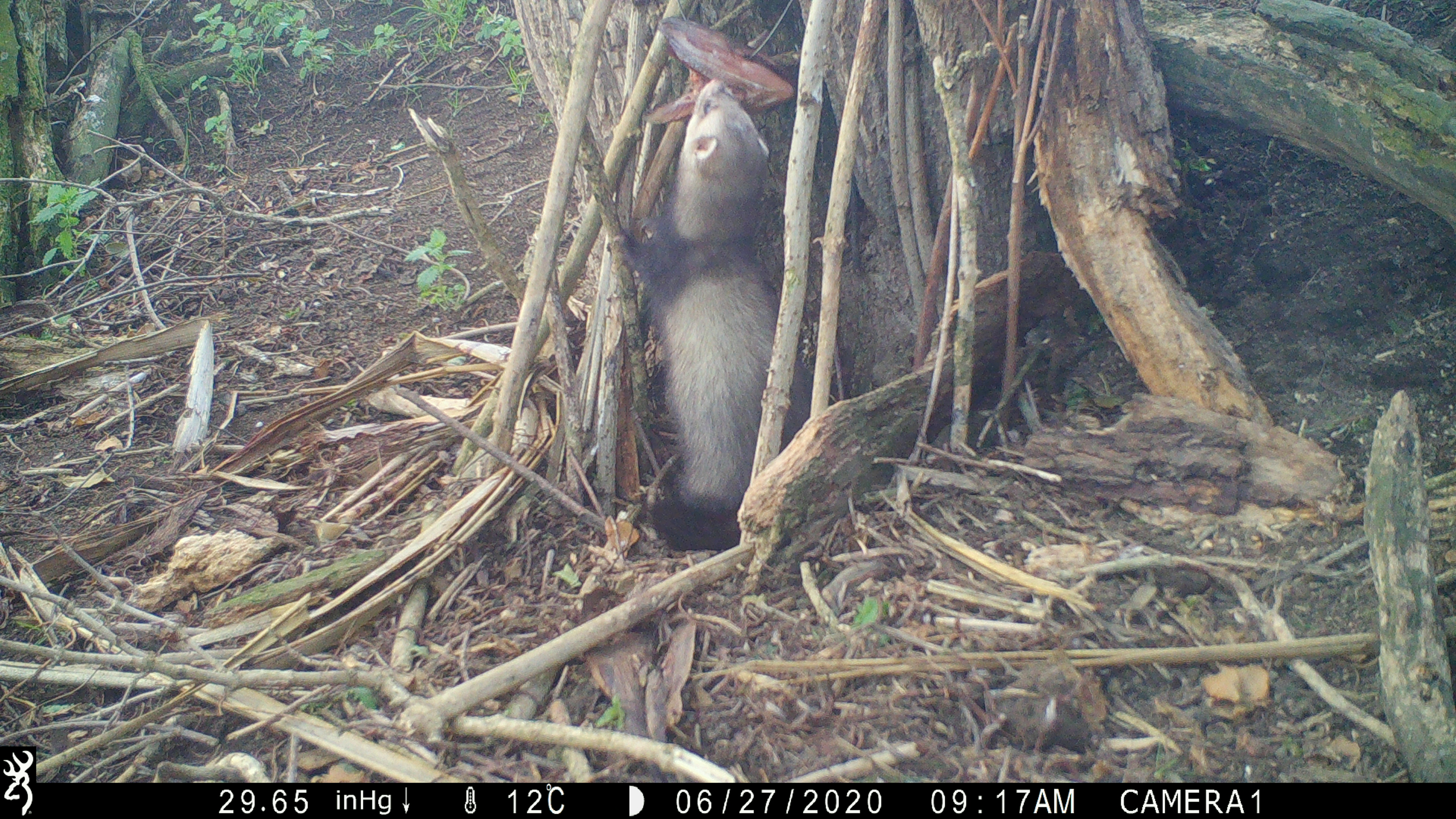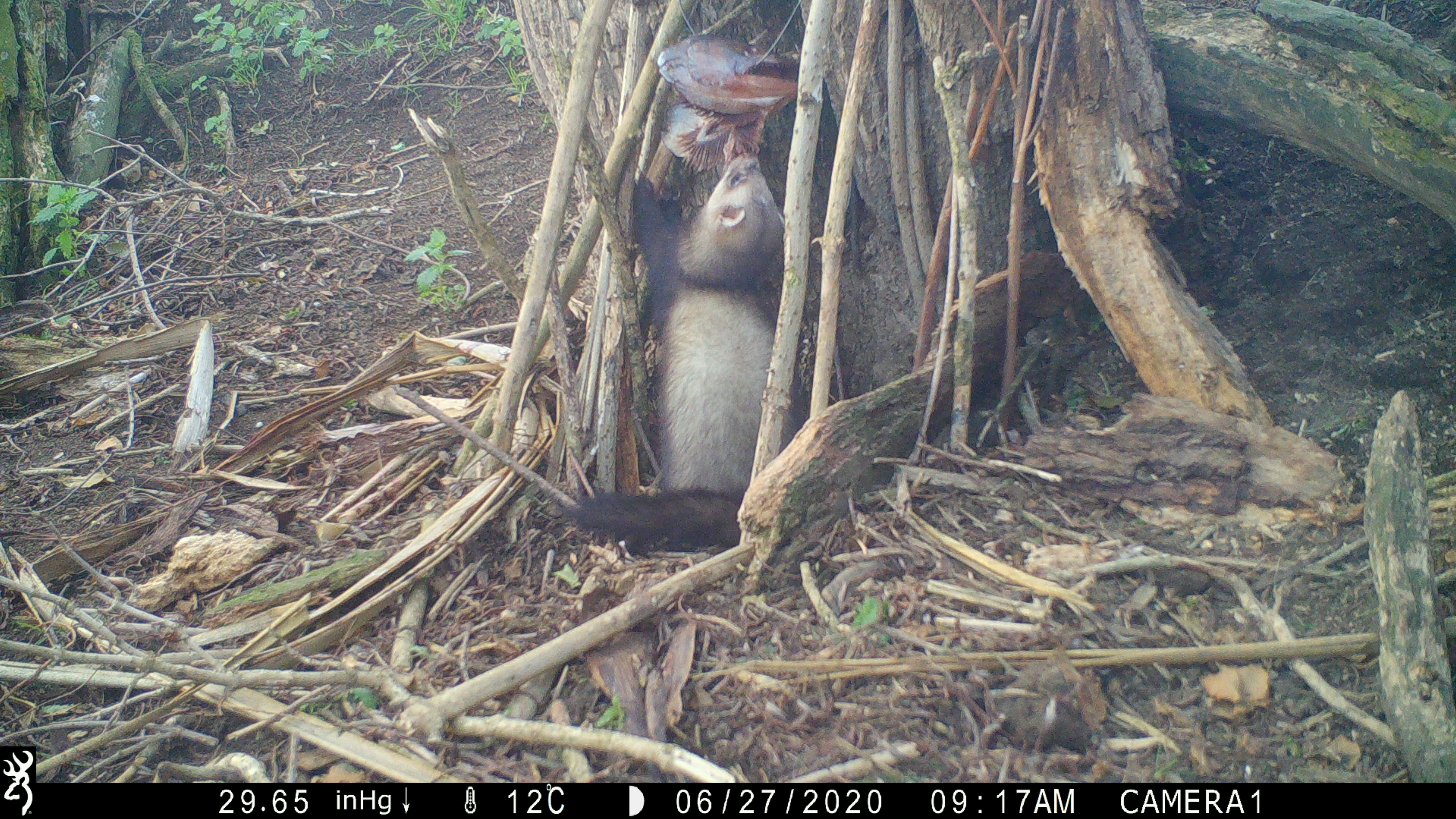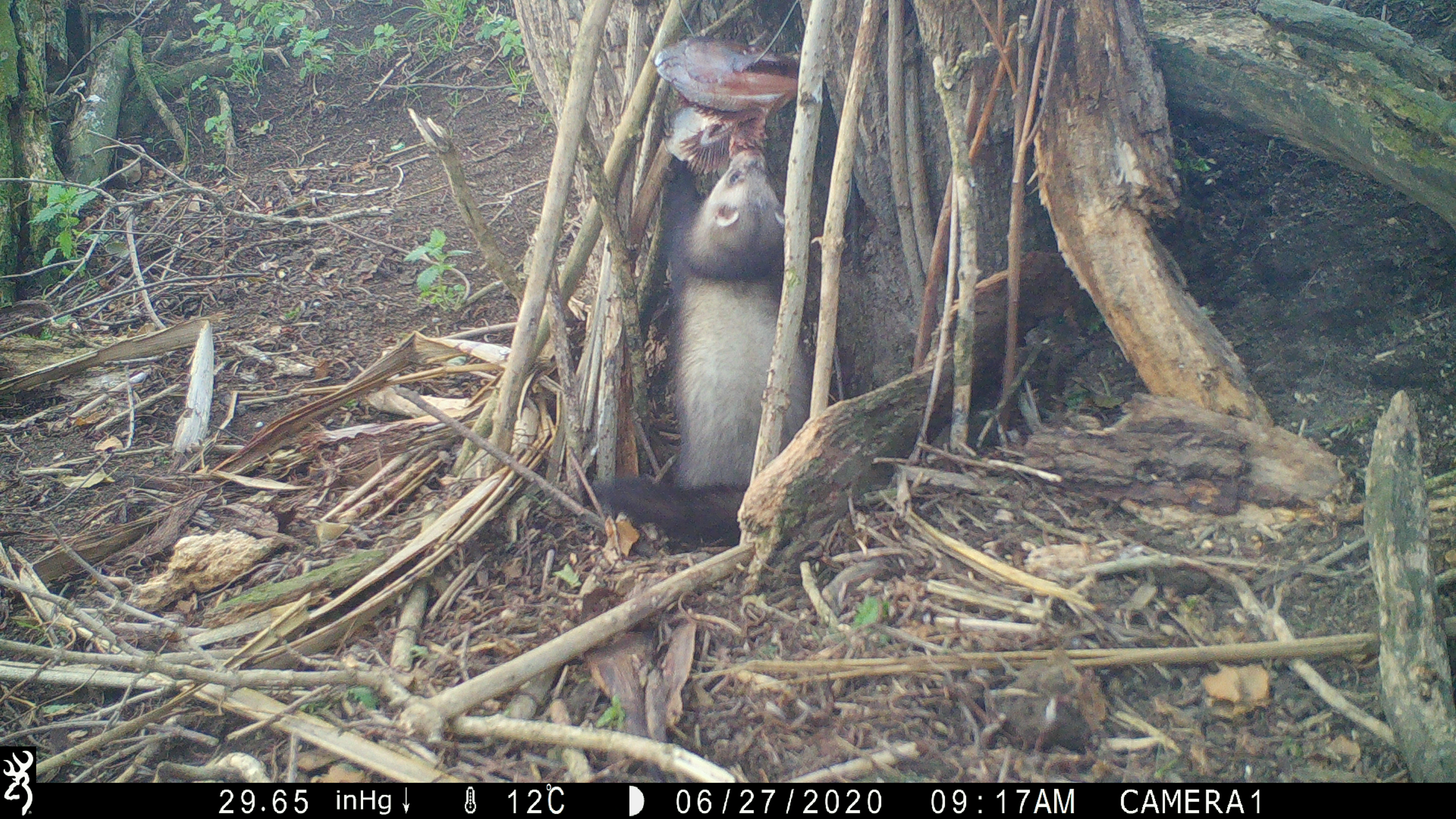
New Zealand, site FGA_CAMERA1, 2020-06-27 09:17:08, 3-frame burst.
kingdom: Animalia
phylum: Chordata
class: Mammalia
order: Carnivora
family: Mustelidae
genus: Mustela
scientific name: Mustela furo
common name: ferret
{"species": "ferret (Mustela furo)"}